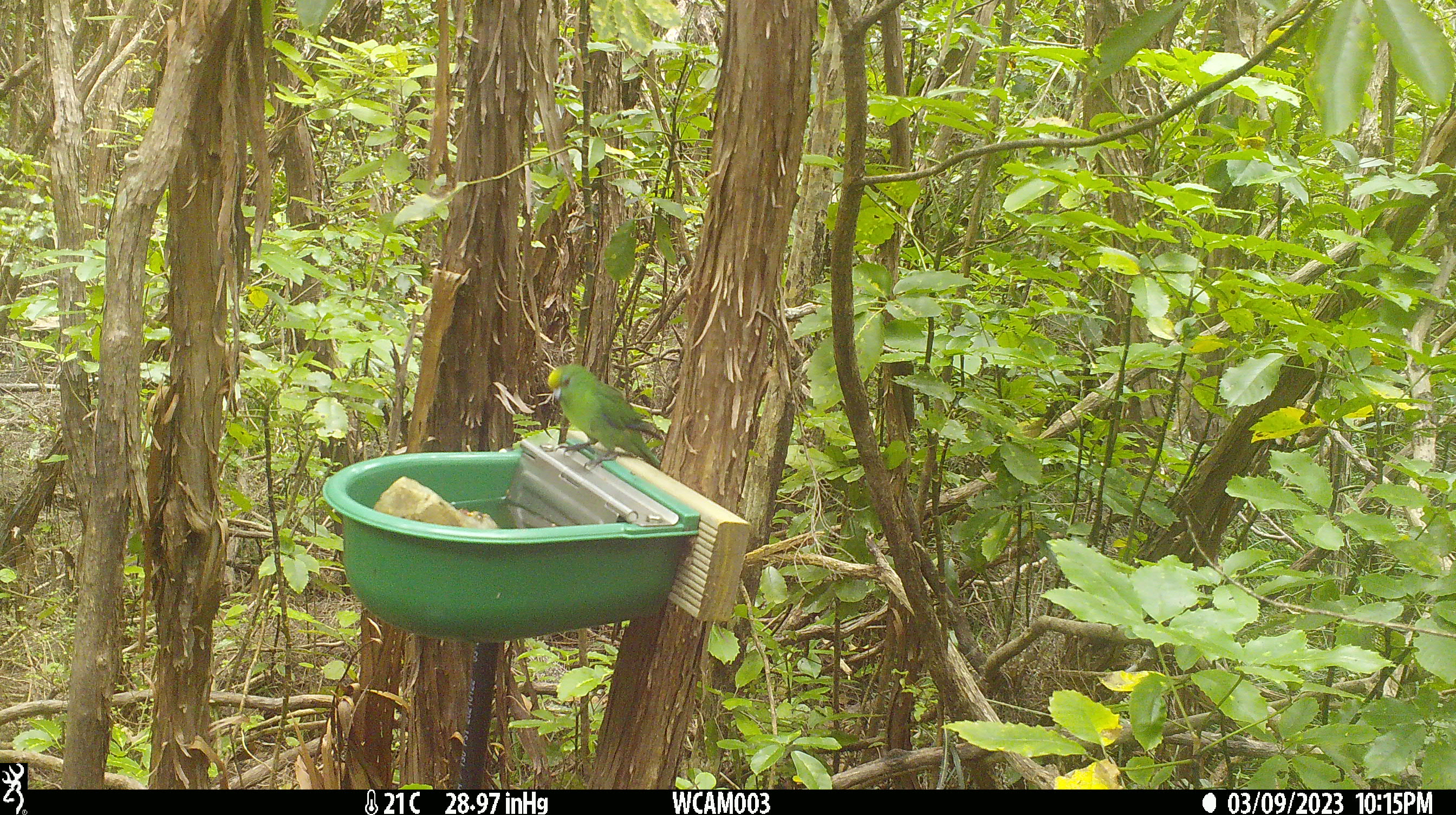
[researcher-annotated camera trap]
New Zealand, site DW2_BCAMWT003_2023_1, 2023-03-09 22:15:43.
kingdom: Animalia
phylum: Chordata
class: Aves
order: Psittaciformes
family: Psittaculidae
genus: Cyanoramphus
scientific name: Cyanoramphus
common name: parakeet